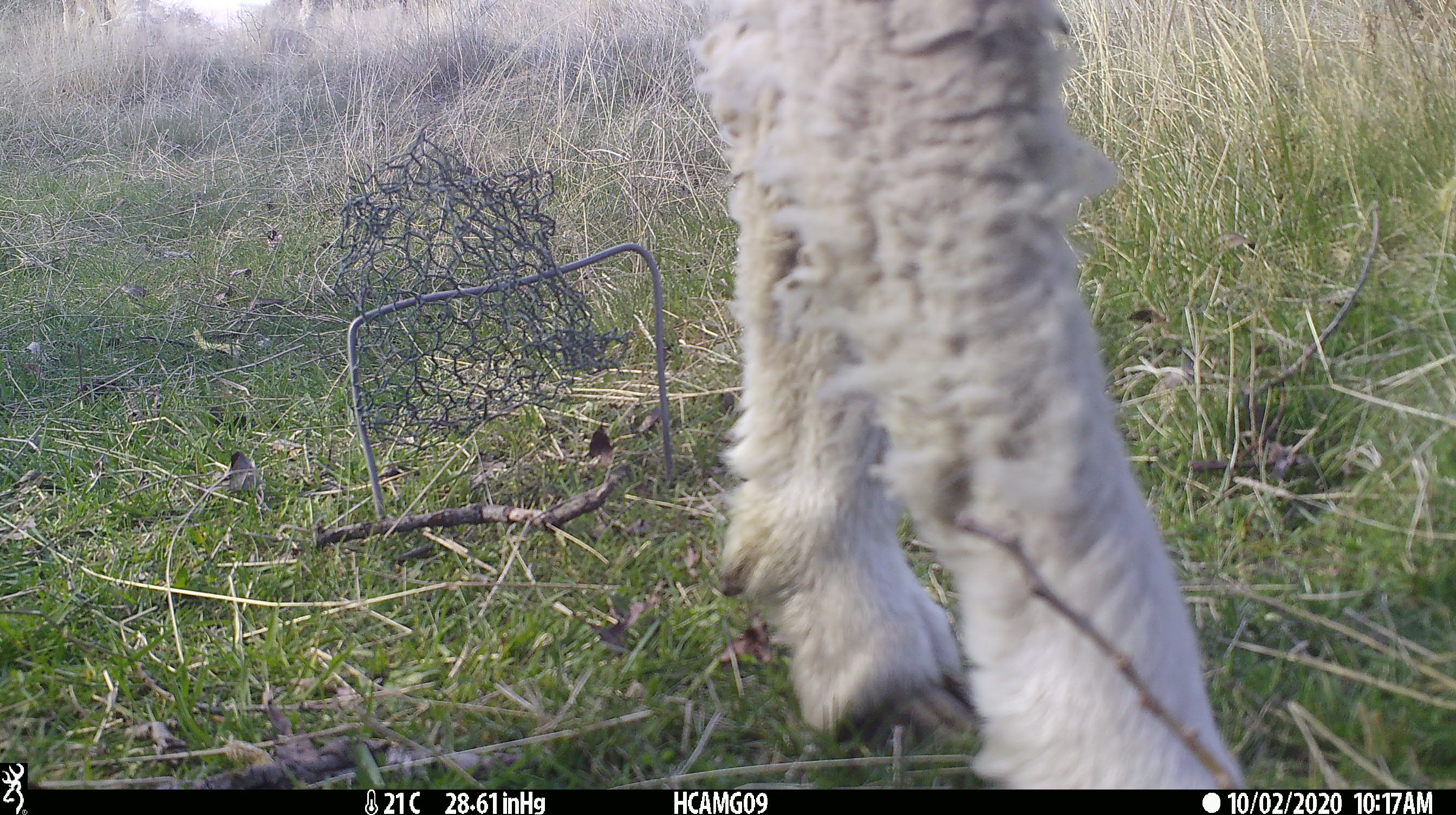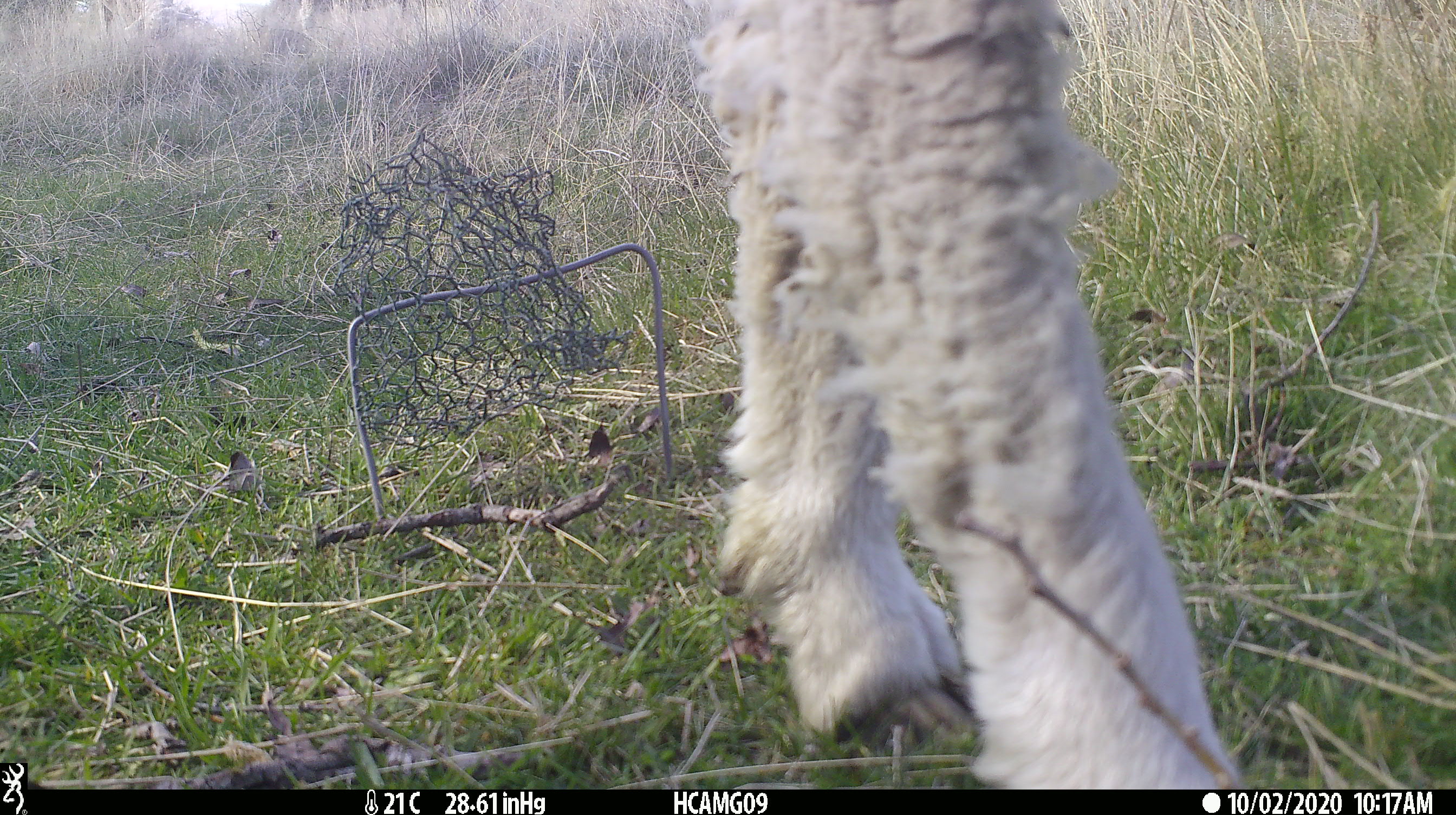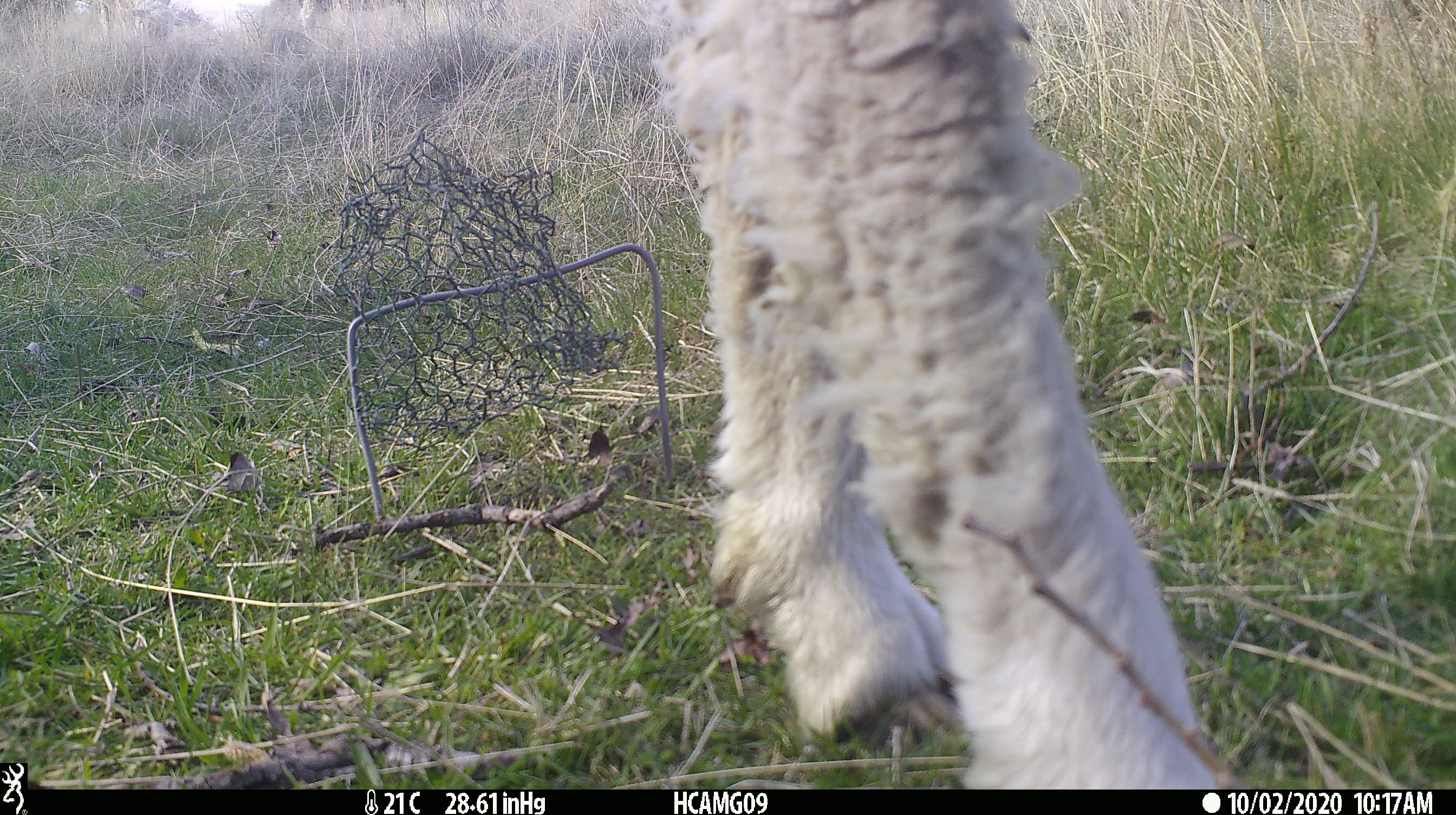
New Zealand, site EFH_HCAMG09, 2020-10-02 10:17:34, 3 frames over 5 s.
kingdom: Animalia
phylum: Chordata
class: Mammalia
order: Artiodactyla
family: Bovidae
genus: Ovis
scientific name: Ovis aries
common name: domestic sheep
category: sheep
Sheep (domestic sheep) (Ovis aries).